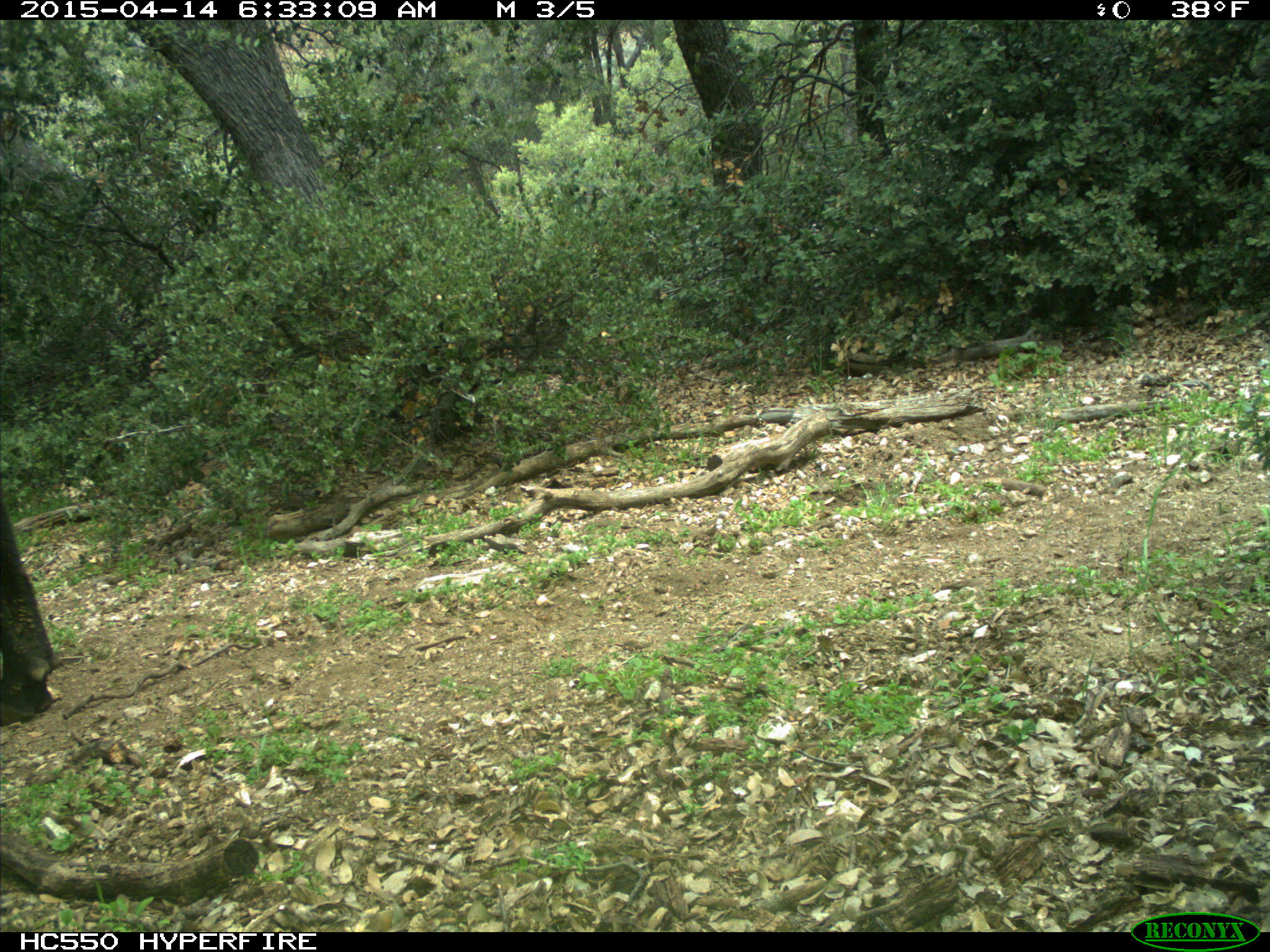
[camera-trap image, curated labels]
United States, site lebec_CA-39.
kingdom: Animalia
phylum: Chordata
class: Mammalia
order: Artiodactyla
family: Bovidae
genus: Bos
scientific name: Bos taurus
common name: domestic cow